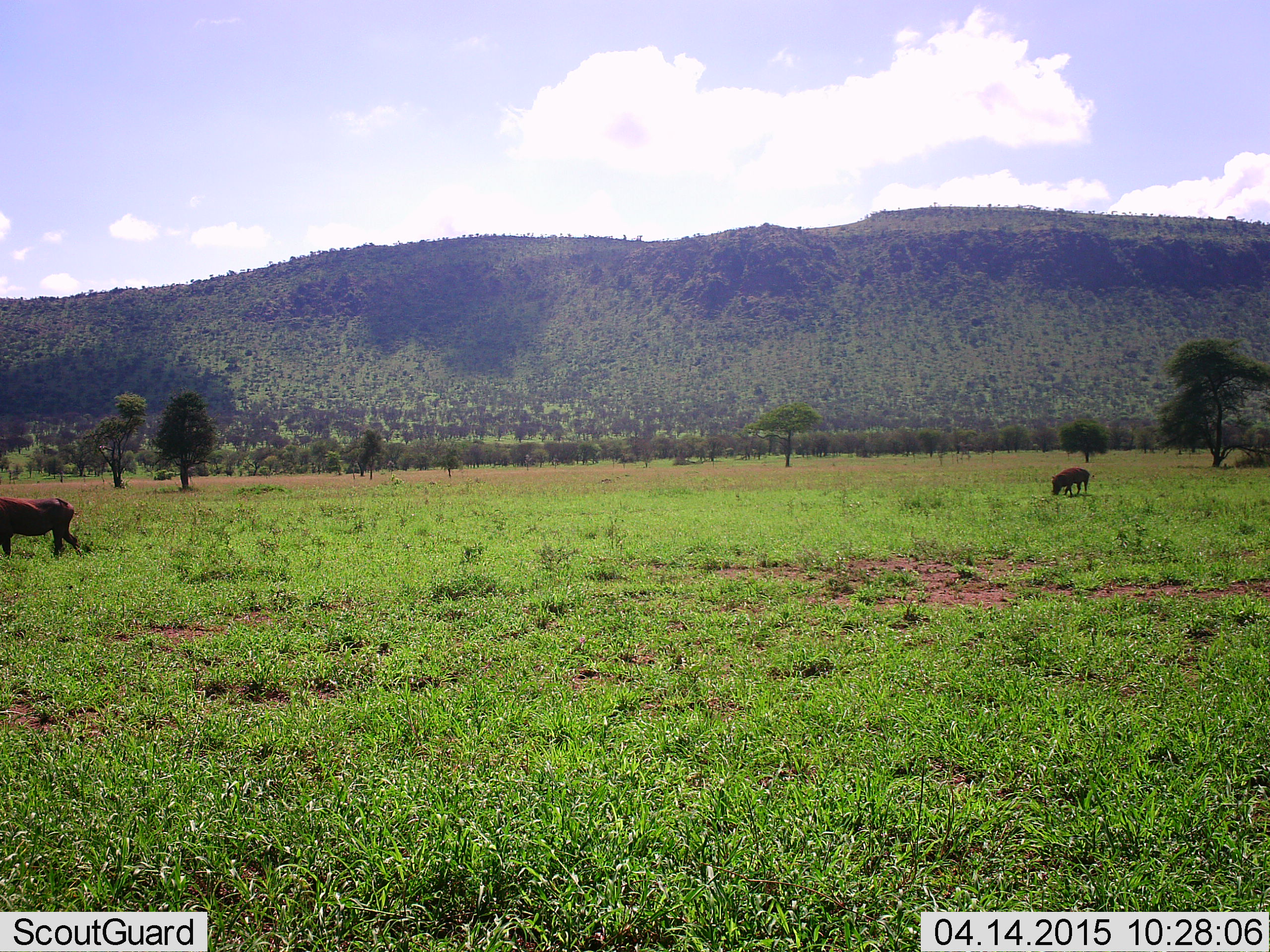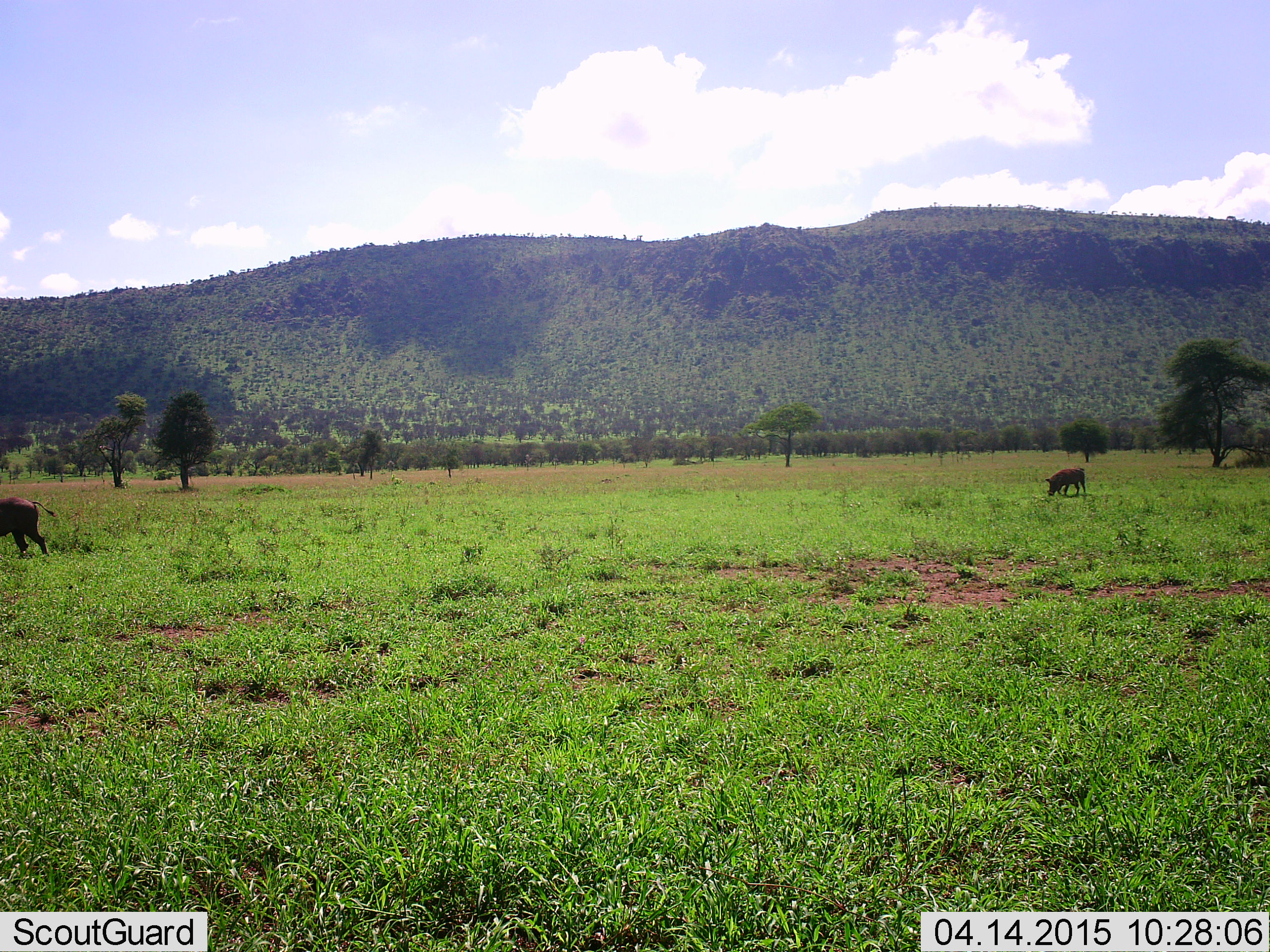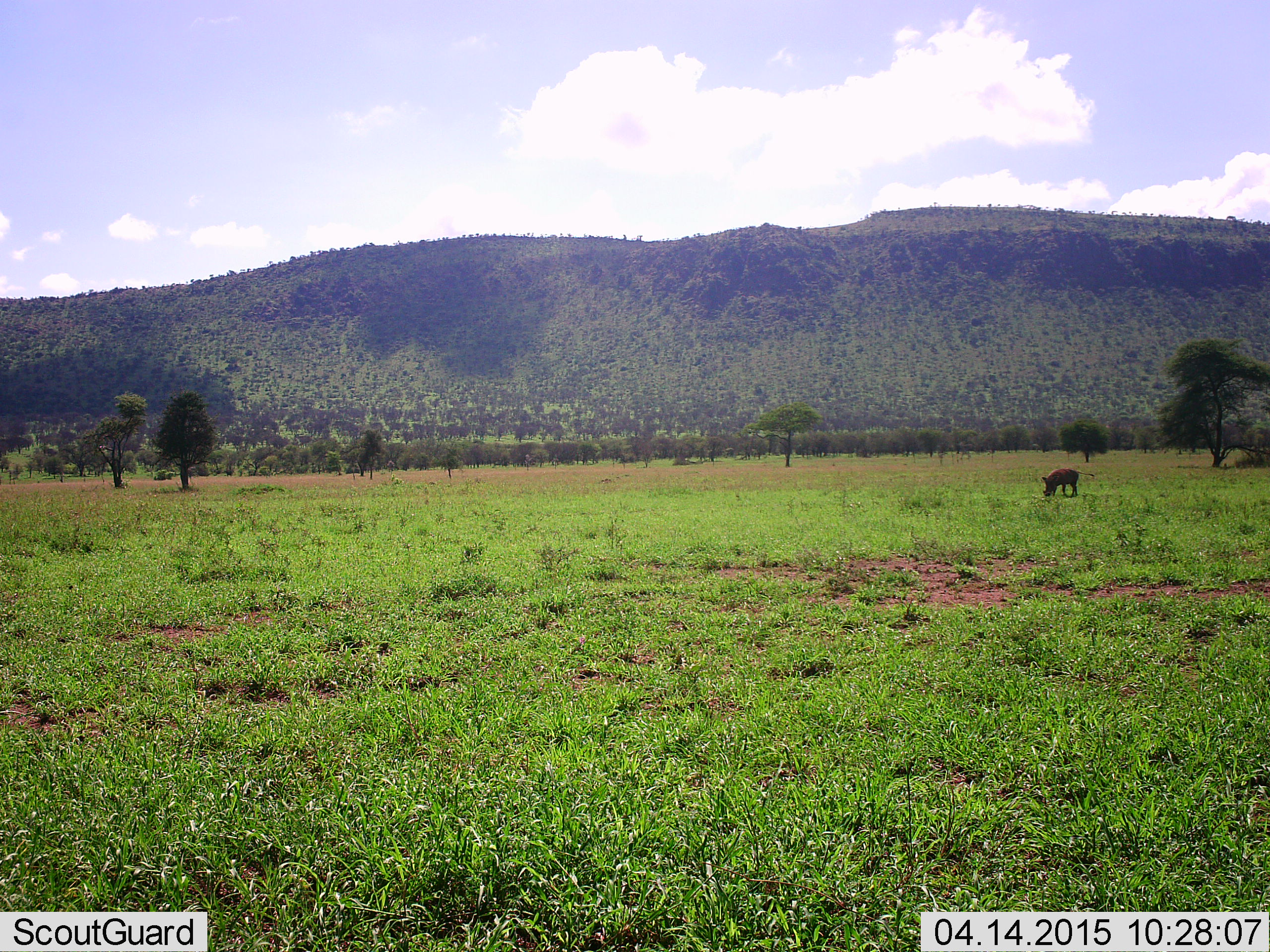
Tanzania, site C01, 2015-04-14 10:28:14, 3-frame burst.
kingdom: Animalia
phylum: Chordata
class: Mammalia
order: Artiodactyla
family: Suidae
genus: Phacochoerus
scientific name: Phacochoerus africanus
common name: warthog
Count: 2.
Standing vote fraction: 20%.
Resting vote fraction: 0%.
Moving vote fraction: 80%.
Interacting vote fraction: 0%.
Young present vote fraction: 0%.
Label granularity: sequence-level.